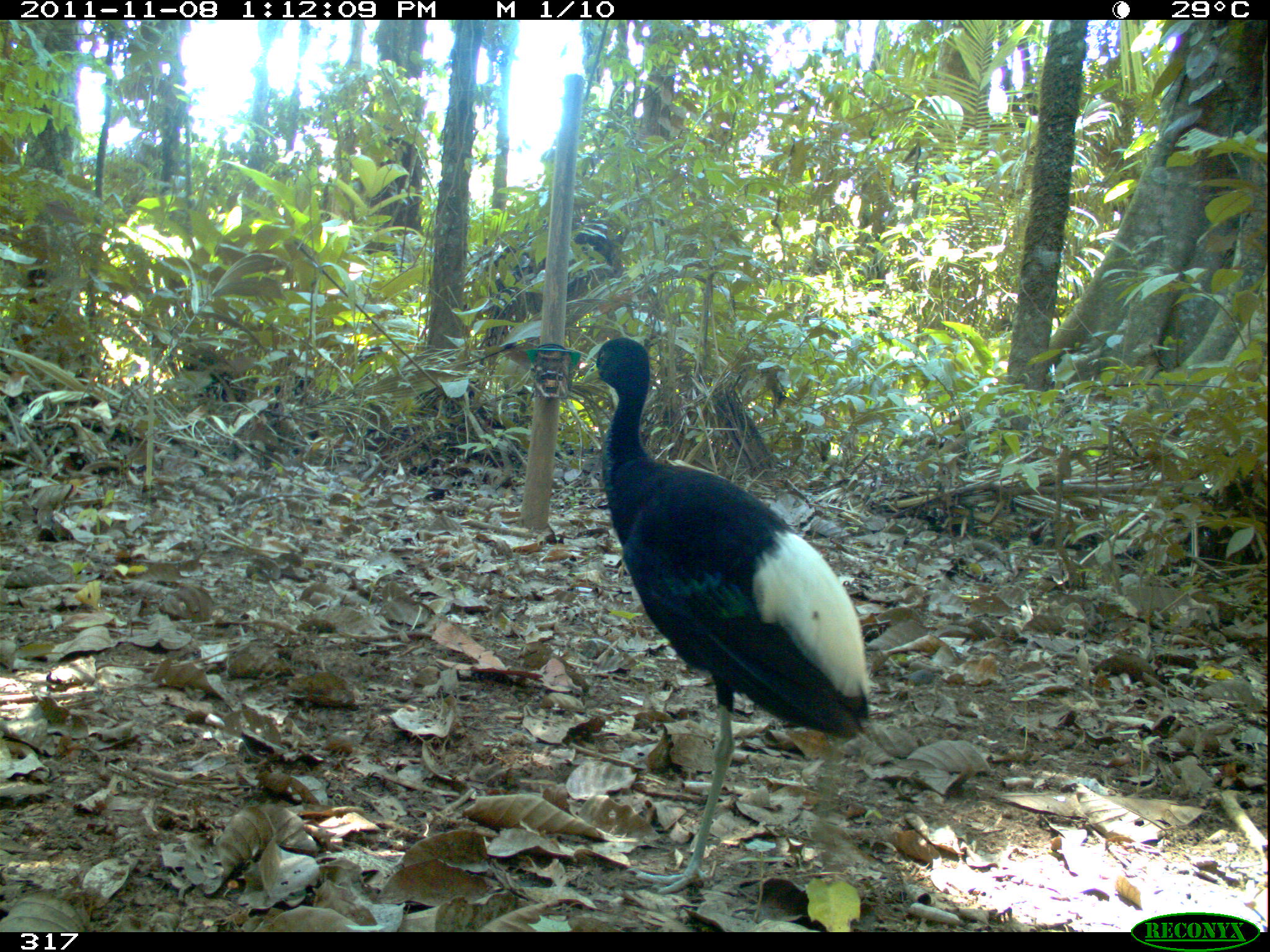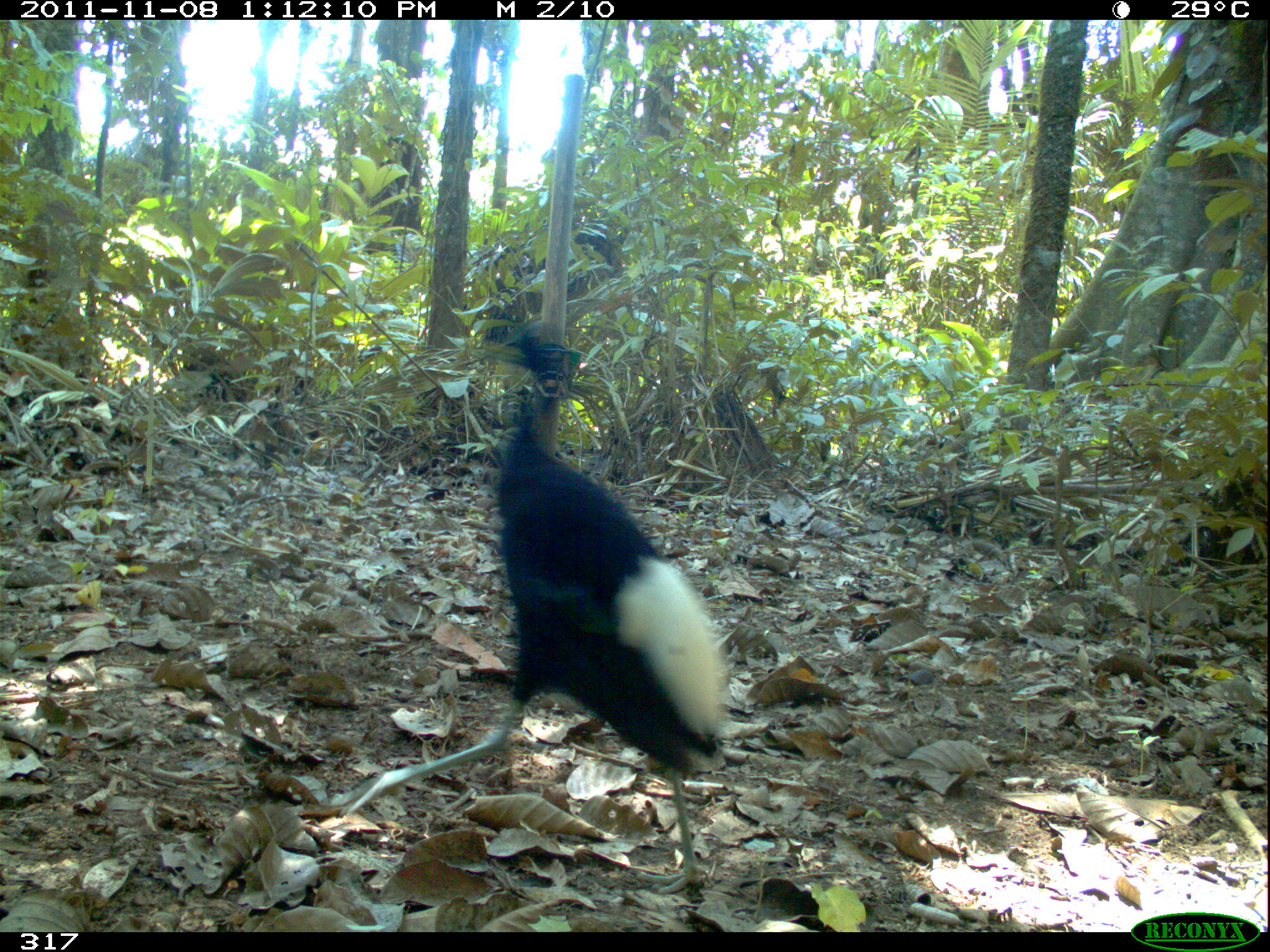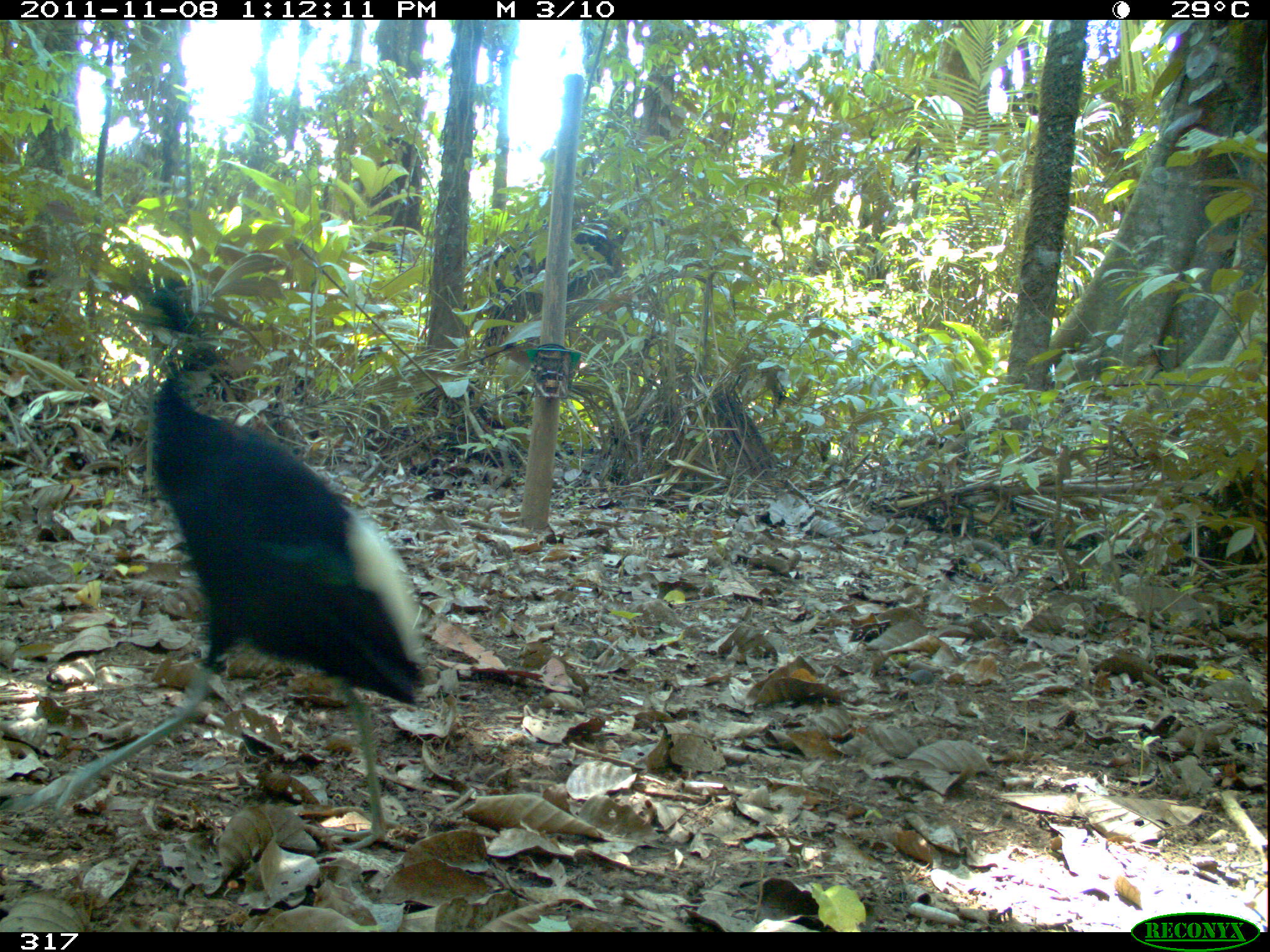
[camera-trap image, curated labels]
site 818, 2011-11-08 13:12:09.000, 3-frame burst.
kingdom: Animalia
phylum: Chordata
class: Aves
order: Gruiformes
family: Psophiidae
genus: Psophia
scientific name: Psophia leucoptera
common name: pale-winged trumpeter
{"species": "Psophia leucoptera (pale-winged trumpeter)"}